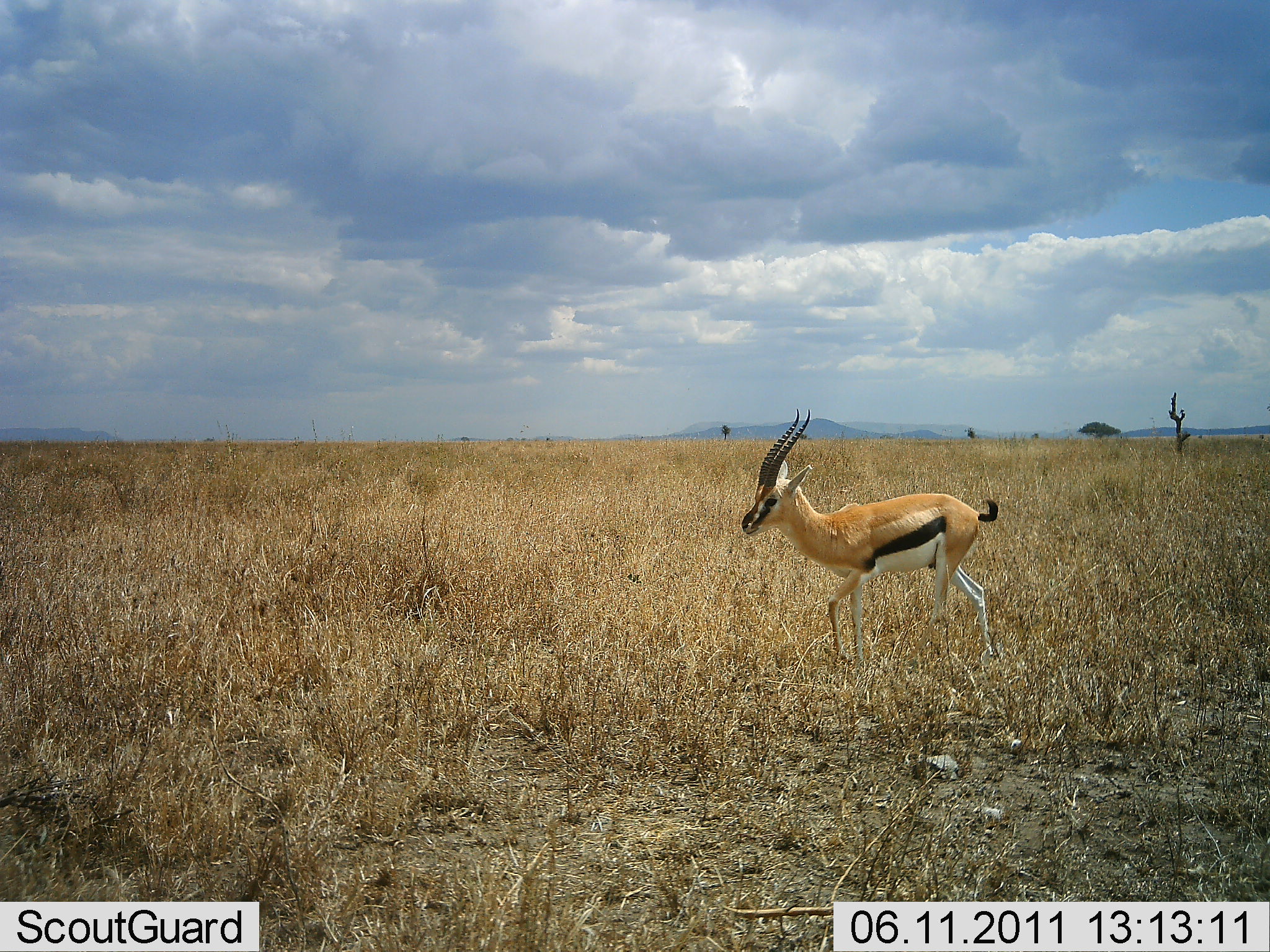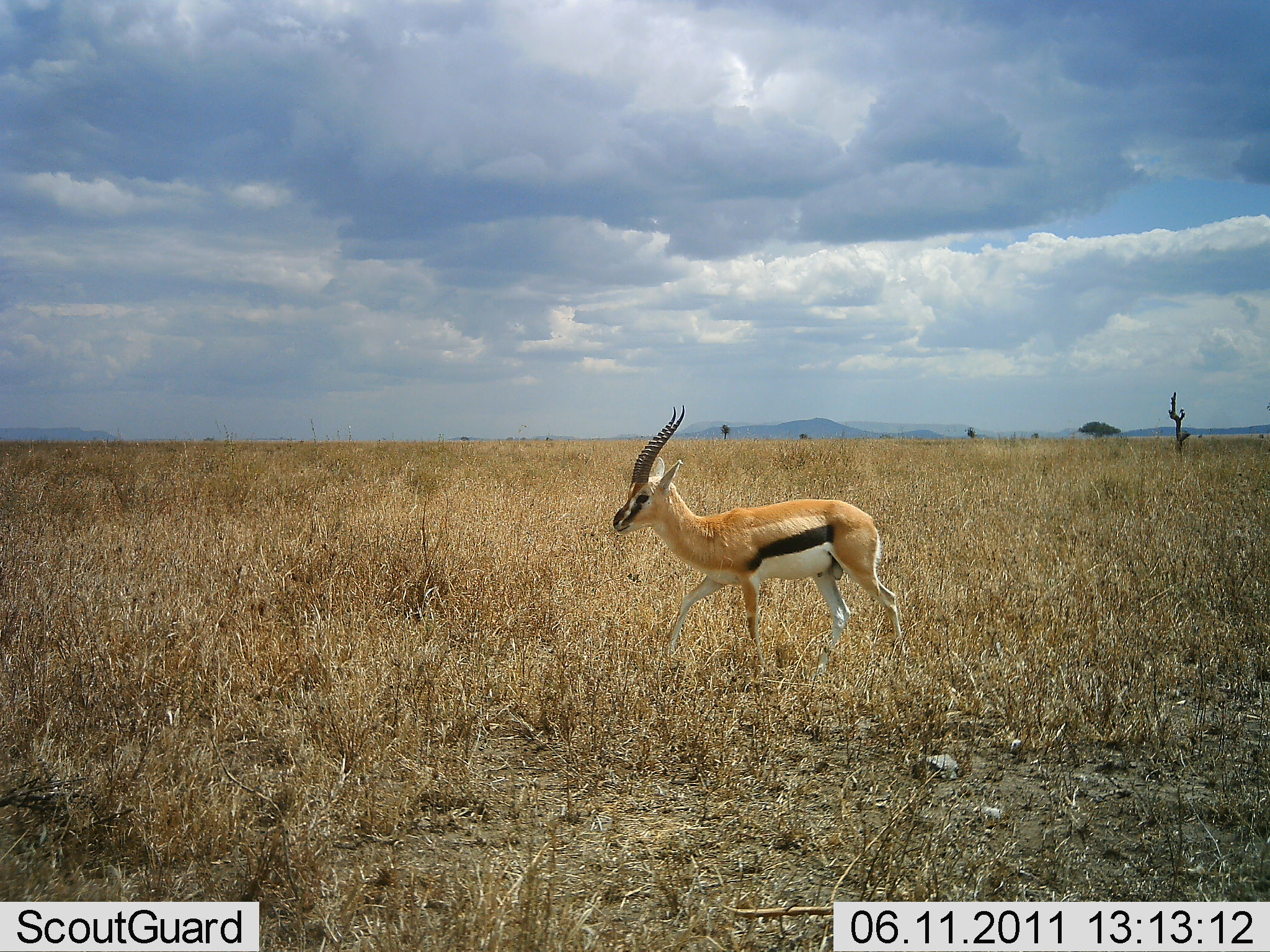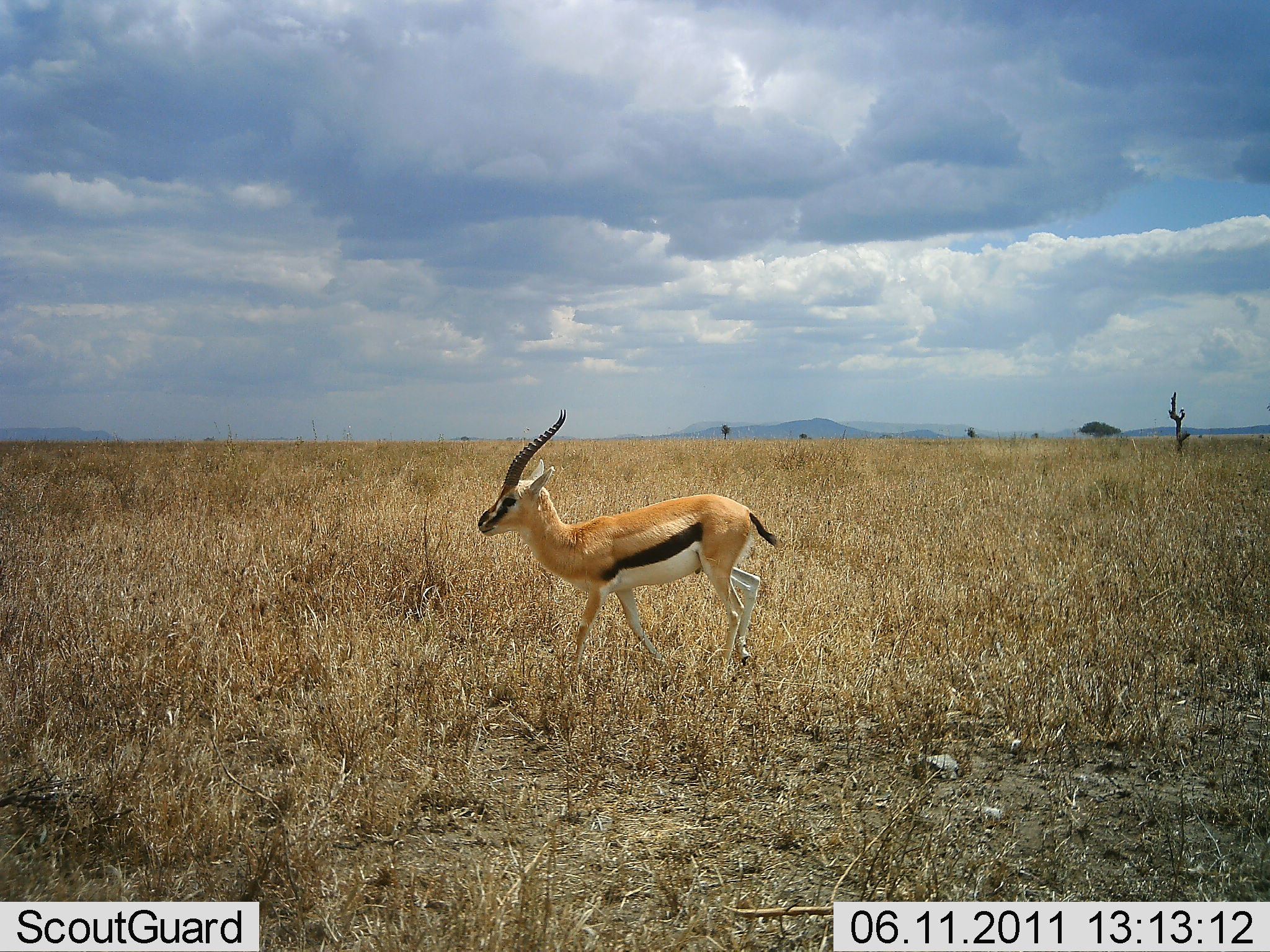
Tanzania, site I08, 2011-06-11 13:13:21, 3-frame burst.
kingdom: Animalia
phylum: Chordata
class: Mammalia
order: Artiodactyla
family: Bovidae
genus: Eudorcas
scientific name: Eudorcas thomsonii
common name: thomson's gazelle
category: gazellethomsons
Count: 1.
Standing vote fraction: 0%.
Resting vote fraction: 0%.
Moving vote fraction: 100%.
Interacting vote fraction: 0%.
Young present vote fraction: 0%.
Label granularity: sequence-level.